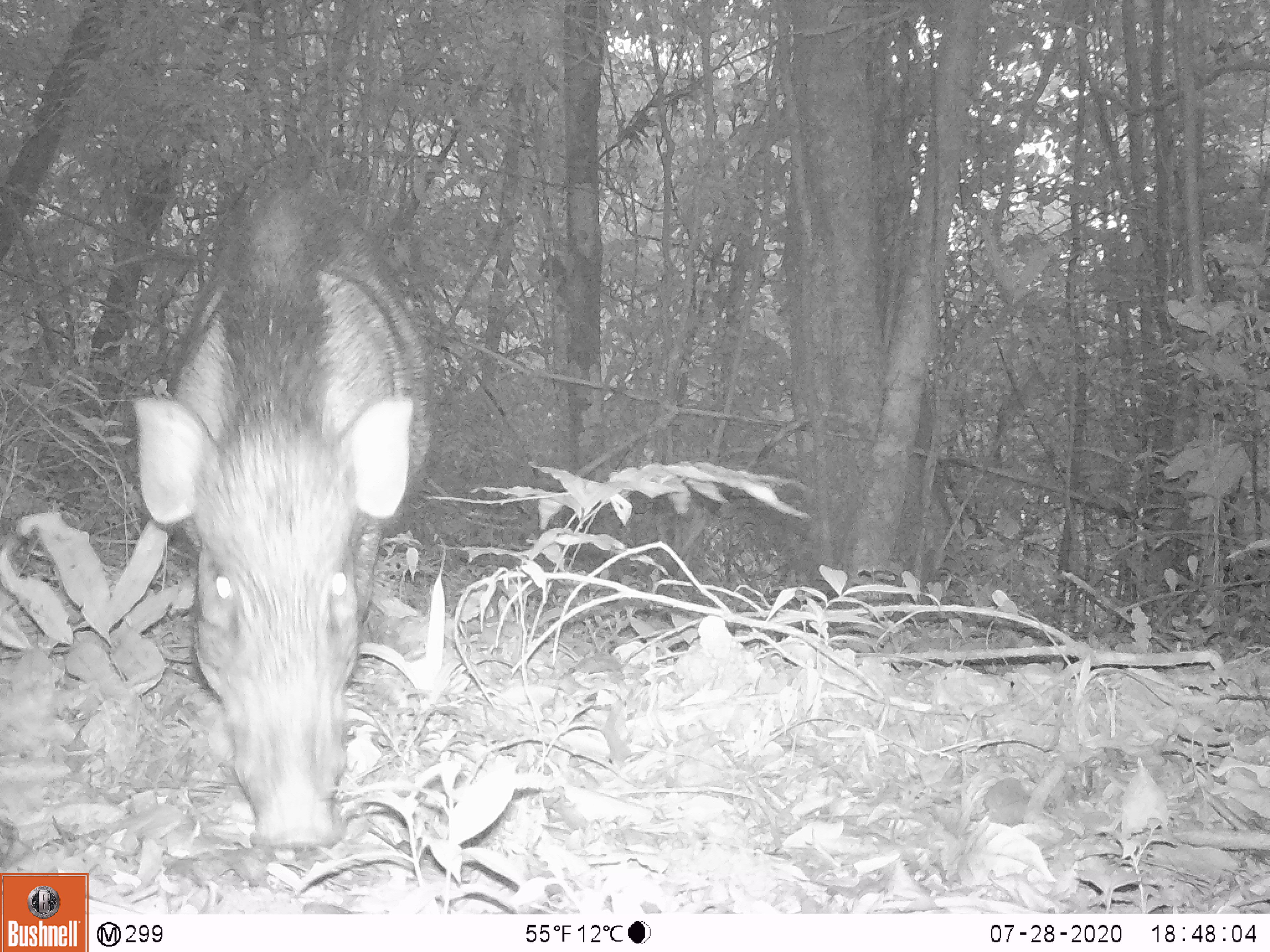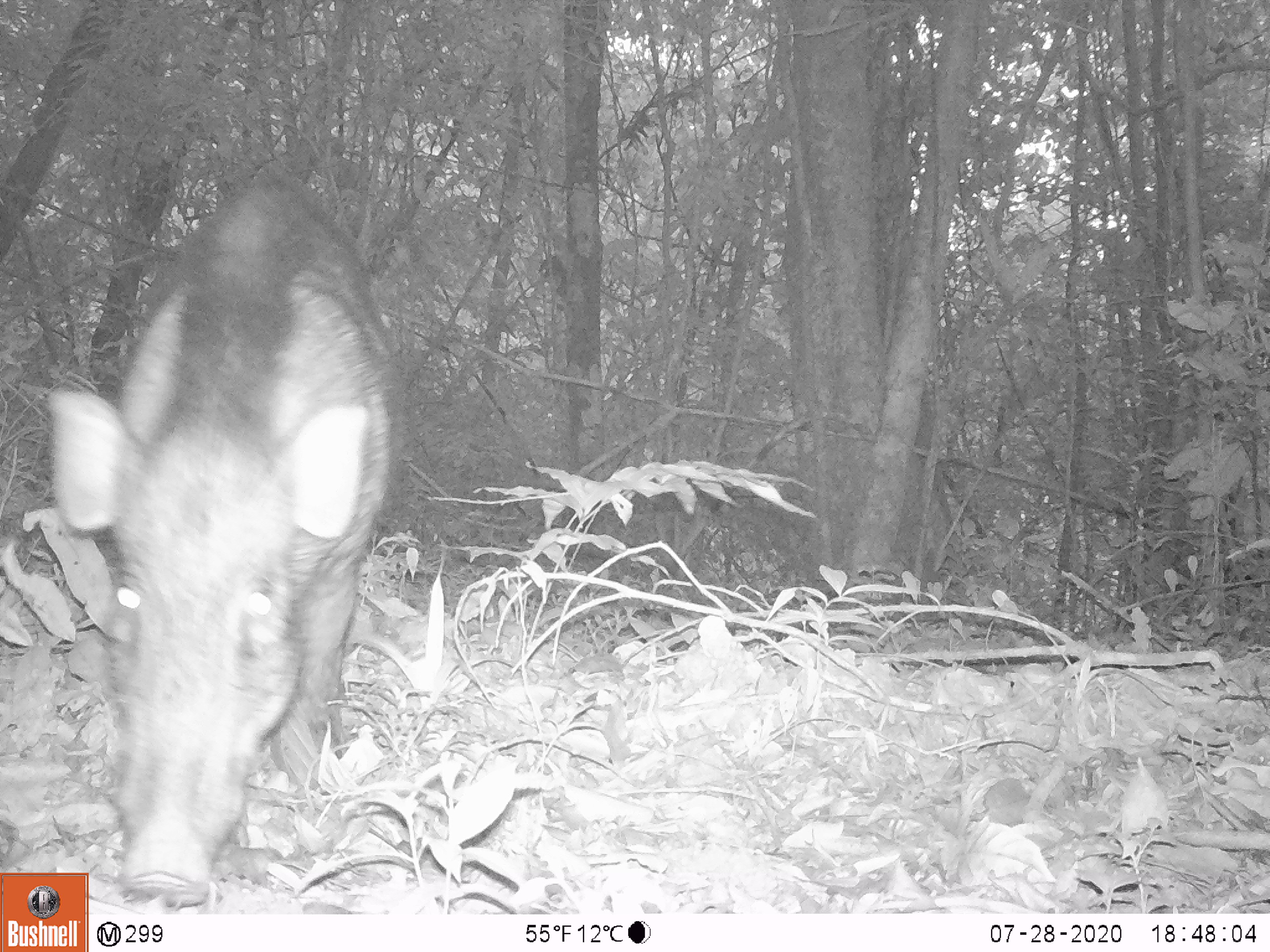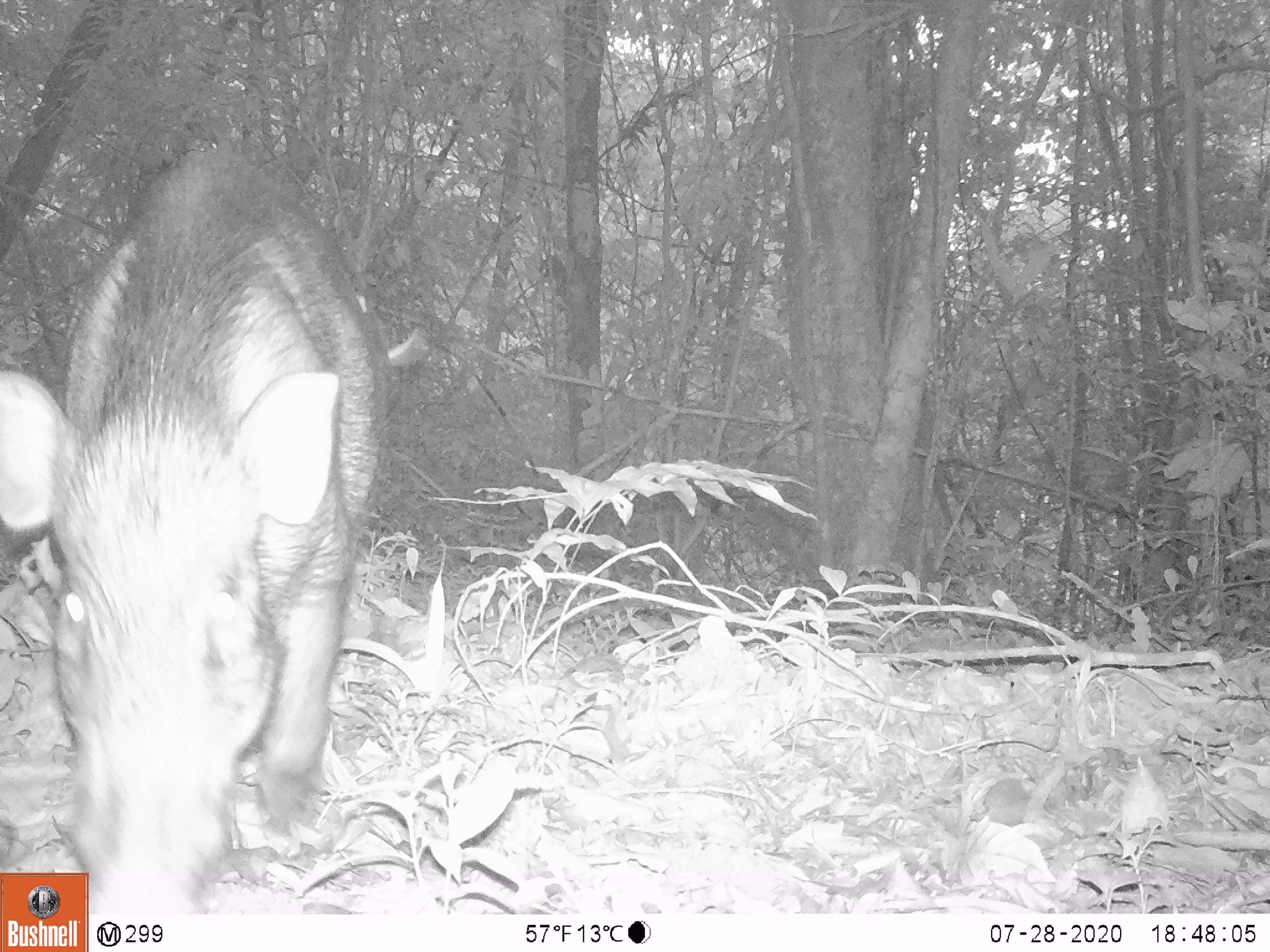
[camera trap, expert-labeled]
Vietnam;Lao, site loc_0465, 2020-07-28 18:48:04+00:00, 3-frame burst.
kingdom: Animalia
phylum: Chordata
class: Mammalia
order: Artiodactyla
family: Suidae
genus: Sus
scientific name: Sus scrofa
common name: eurasian wild pig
Eurasian wild pig (Sus scrofa). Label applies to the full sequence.